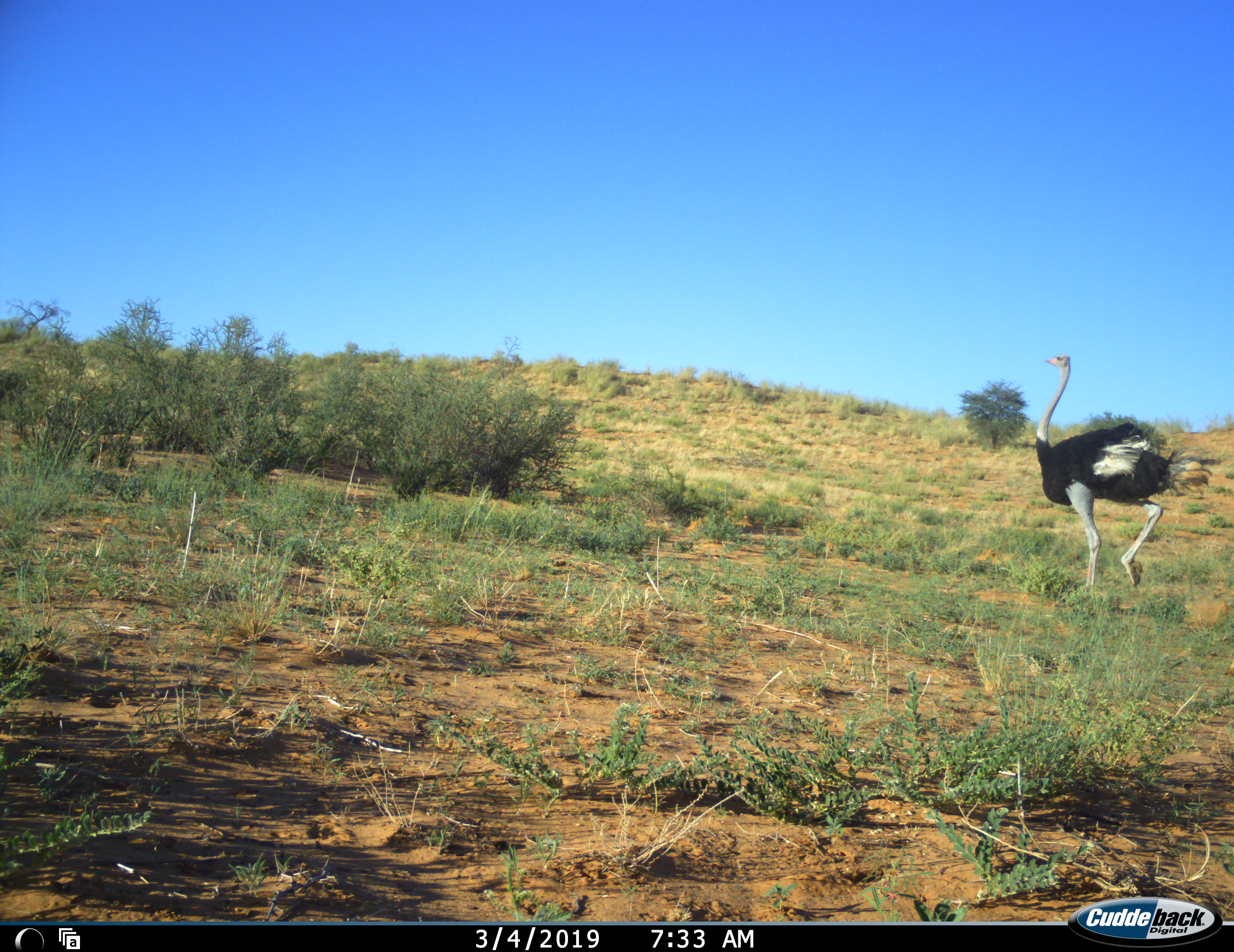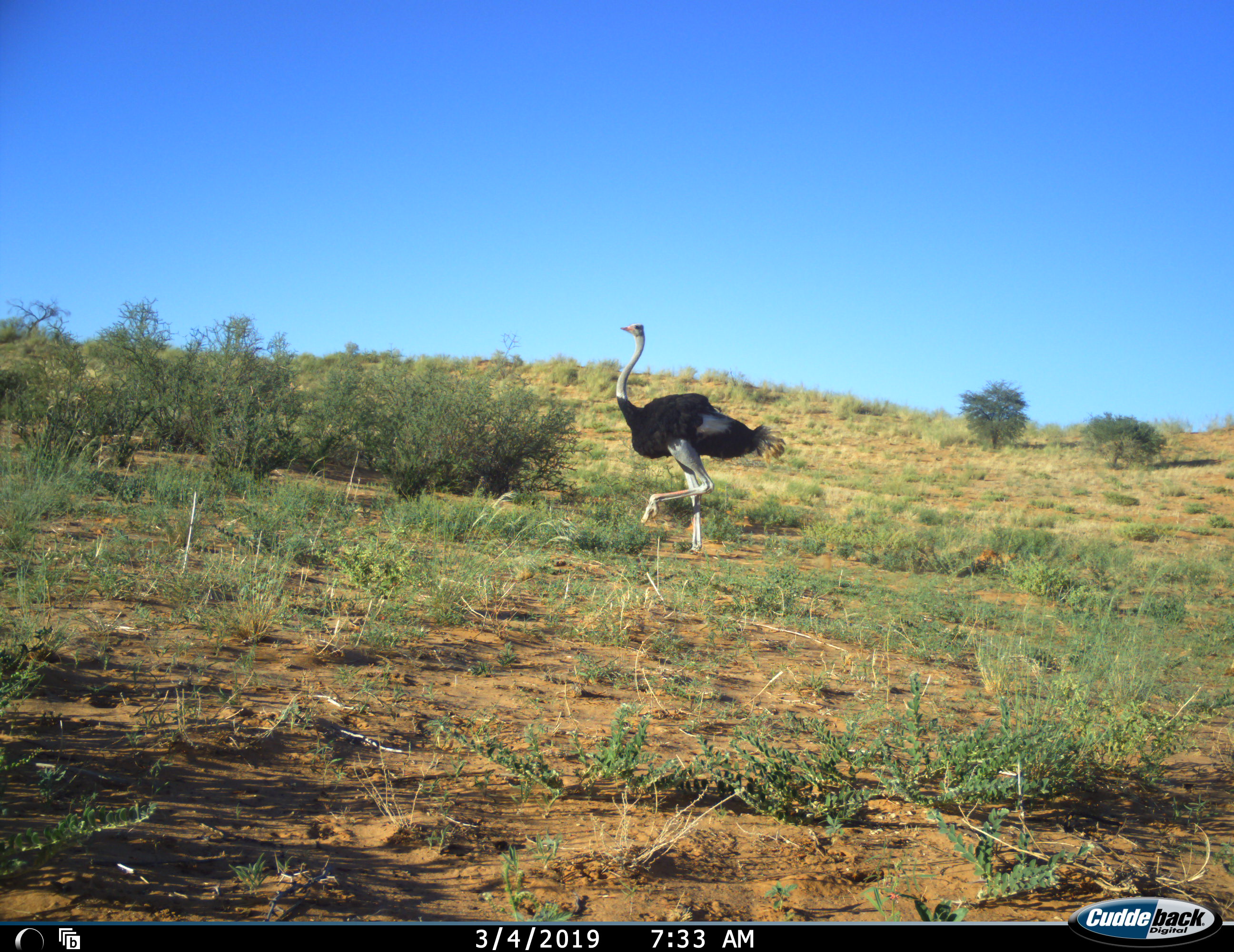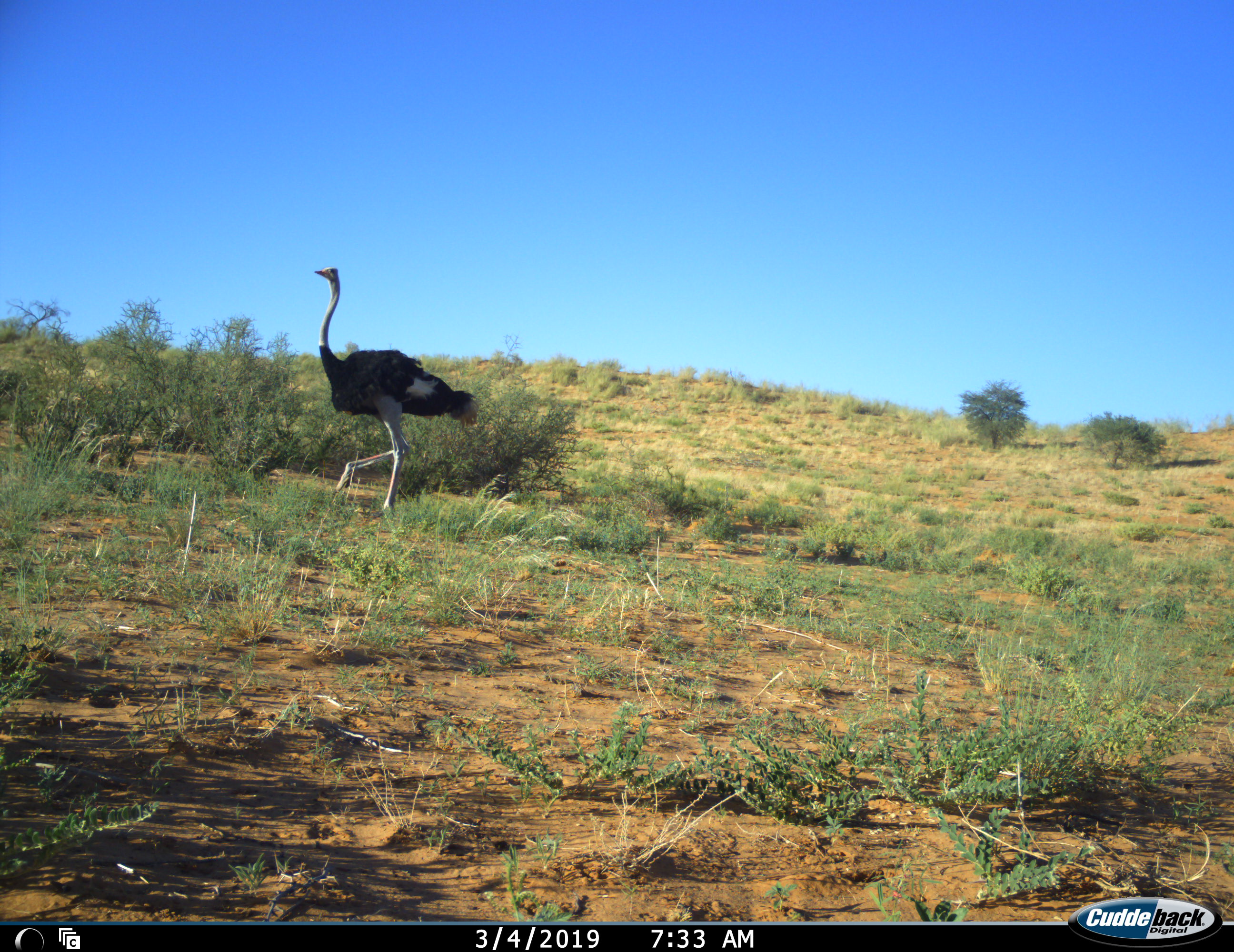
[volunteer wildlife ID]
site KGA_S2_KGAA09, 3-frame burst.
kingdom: Animalia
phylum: Chordata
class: Aves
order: Struthioniformes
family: Struthionidae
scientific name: Struthionidae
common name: ostrich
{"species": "ostrich (Struthionidae)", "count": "1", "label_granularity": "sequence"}